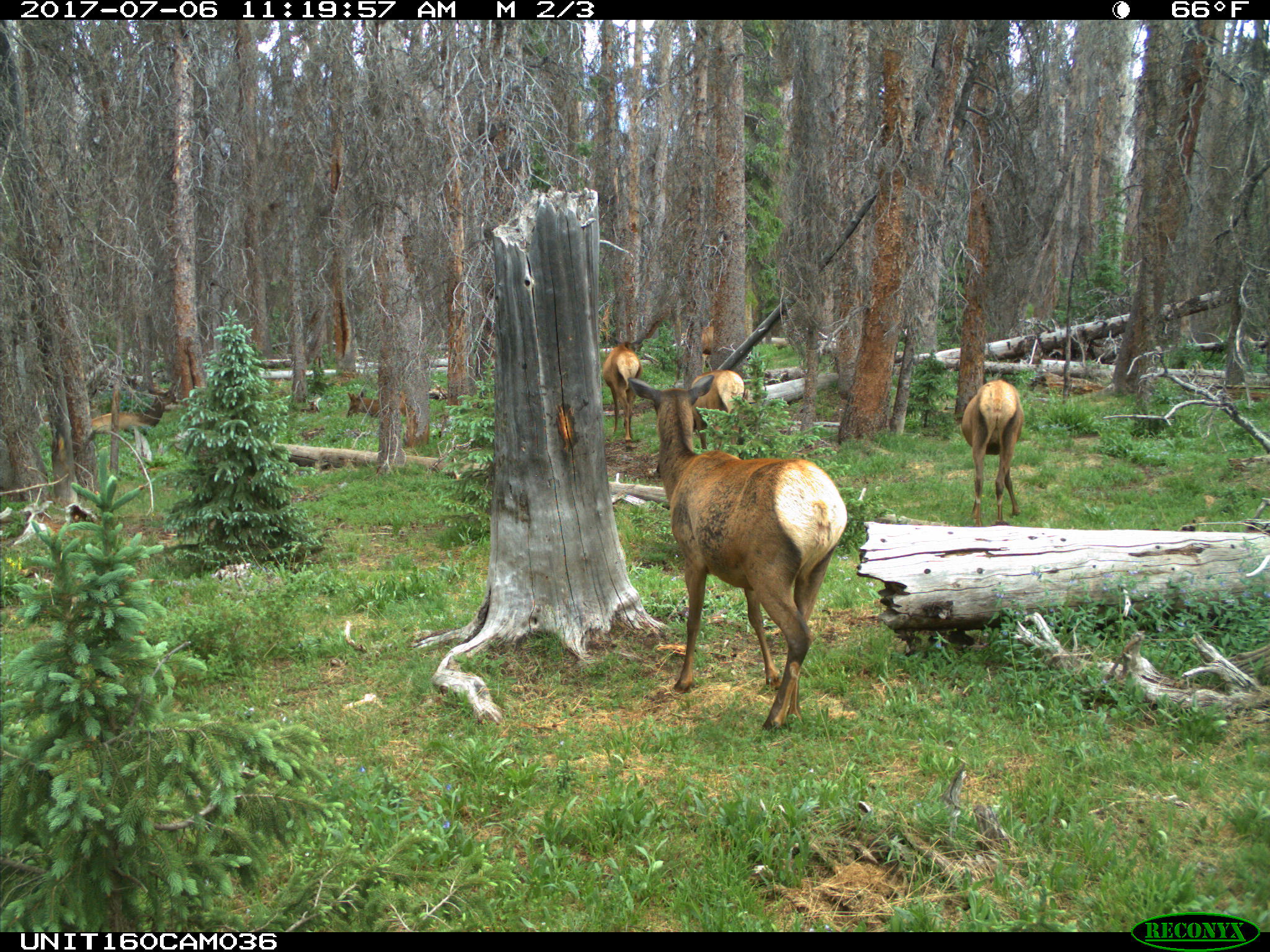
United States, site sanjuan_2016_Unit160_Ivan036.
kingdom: Animalia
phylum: Chordata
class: Mammalia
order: Artiodactyla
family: Cervidae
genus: Cervus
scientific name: Cervus elaphus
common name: red deer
Cervus elaphus (red deer).